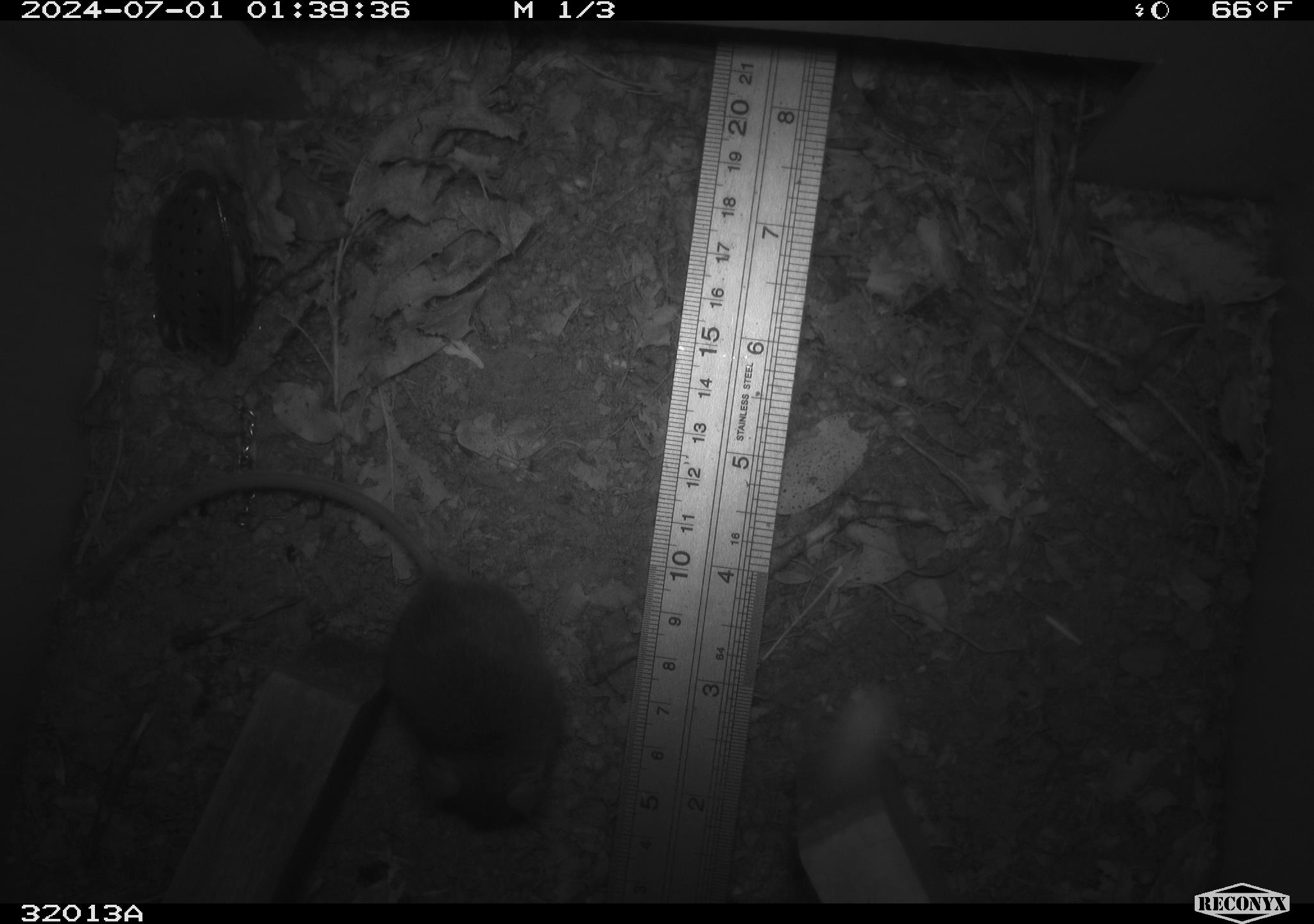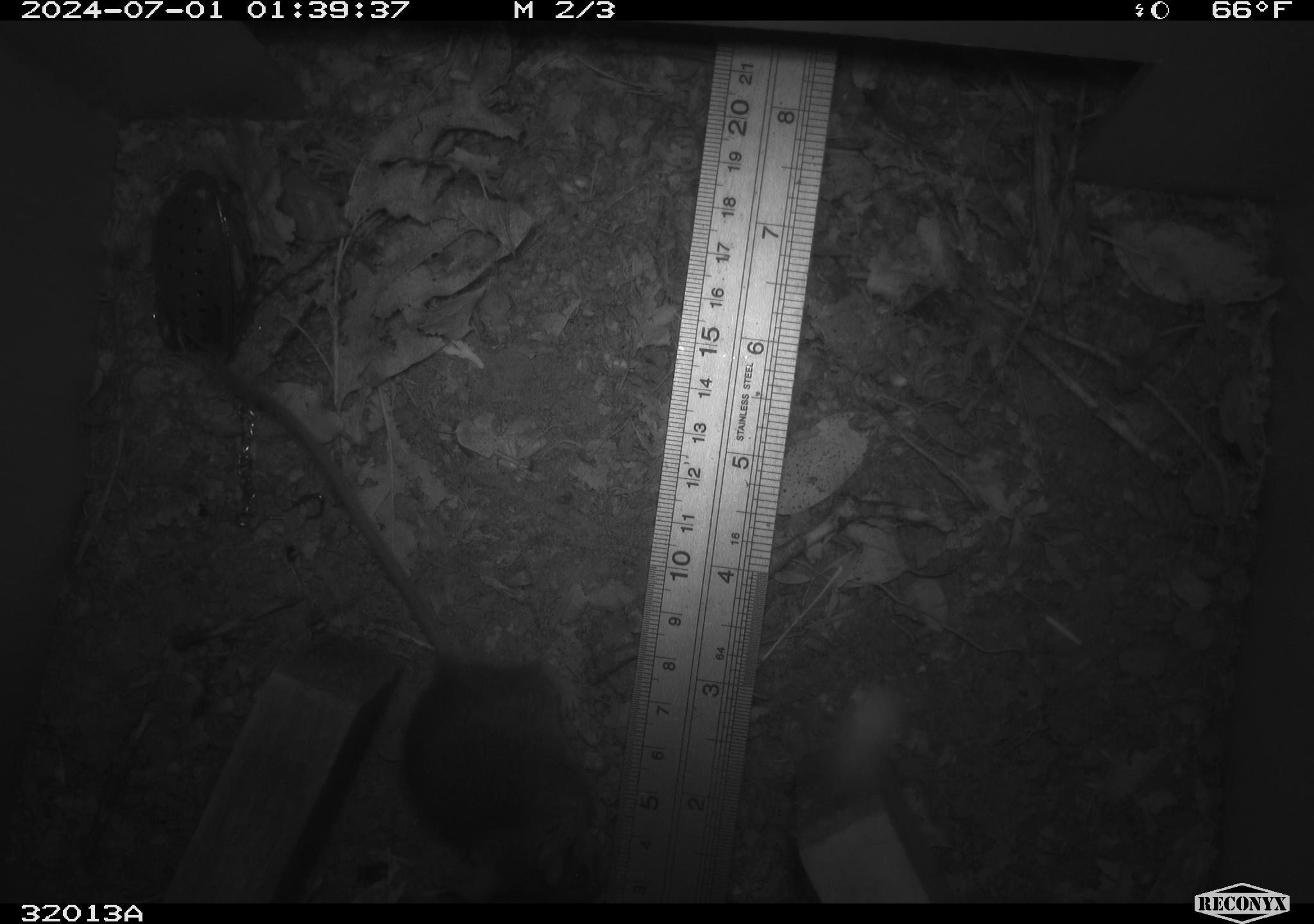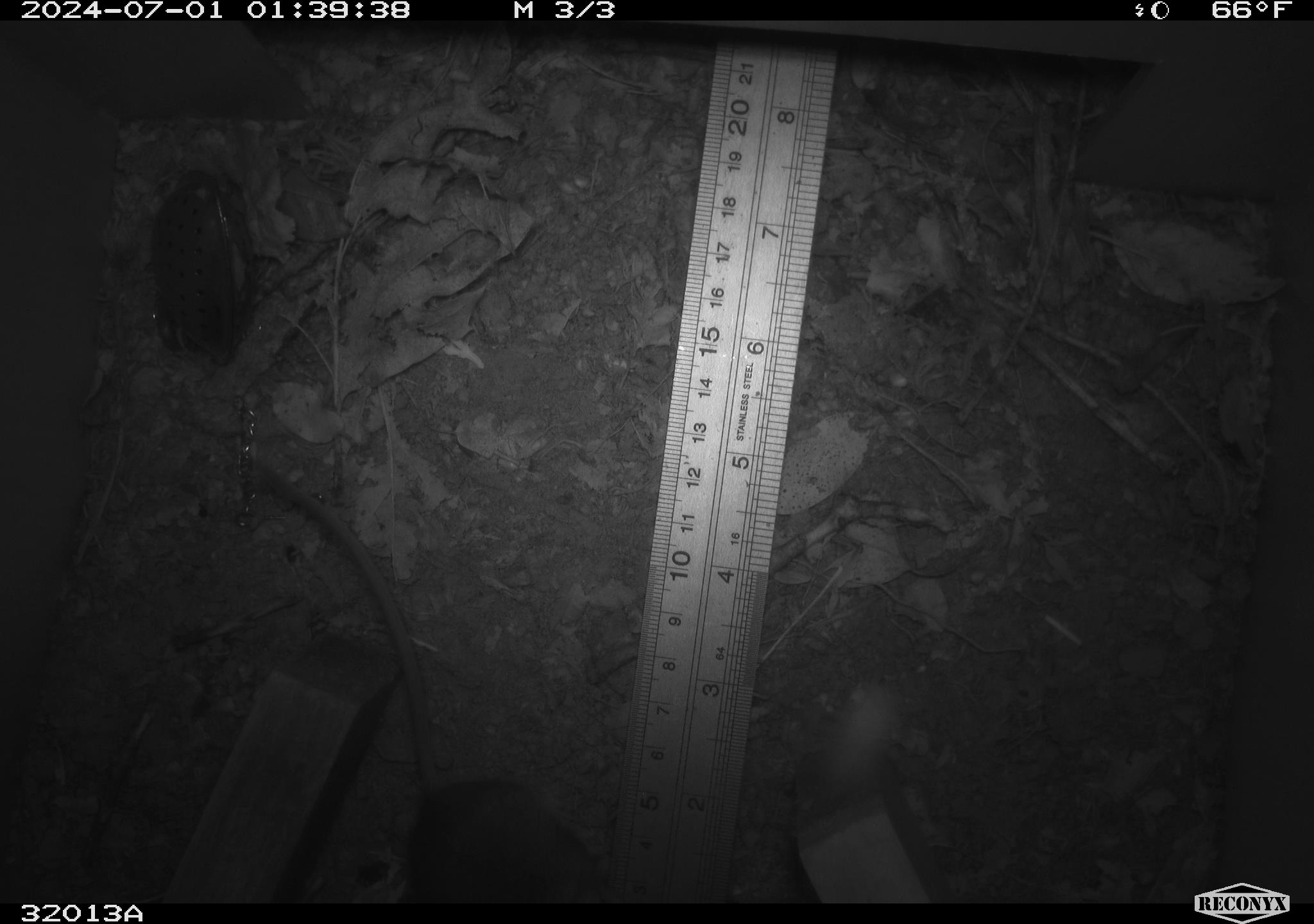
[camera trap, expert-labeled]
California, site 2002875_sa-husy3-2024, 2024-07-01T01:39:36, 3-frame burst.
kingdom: Animalia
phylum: Chordata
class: Mammalia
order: Rodentia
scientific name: Rodentia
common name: rodent